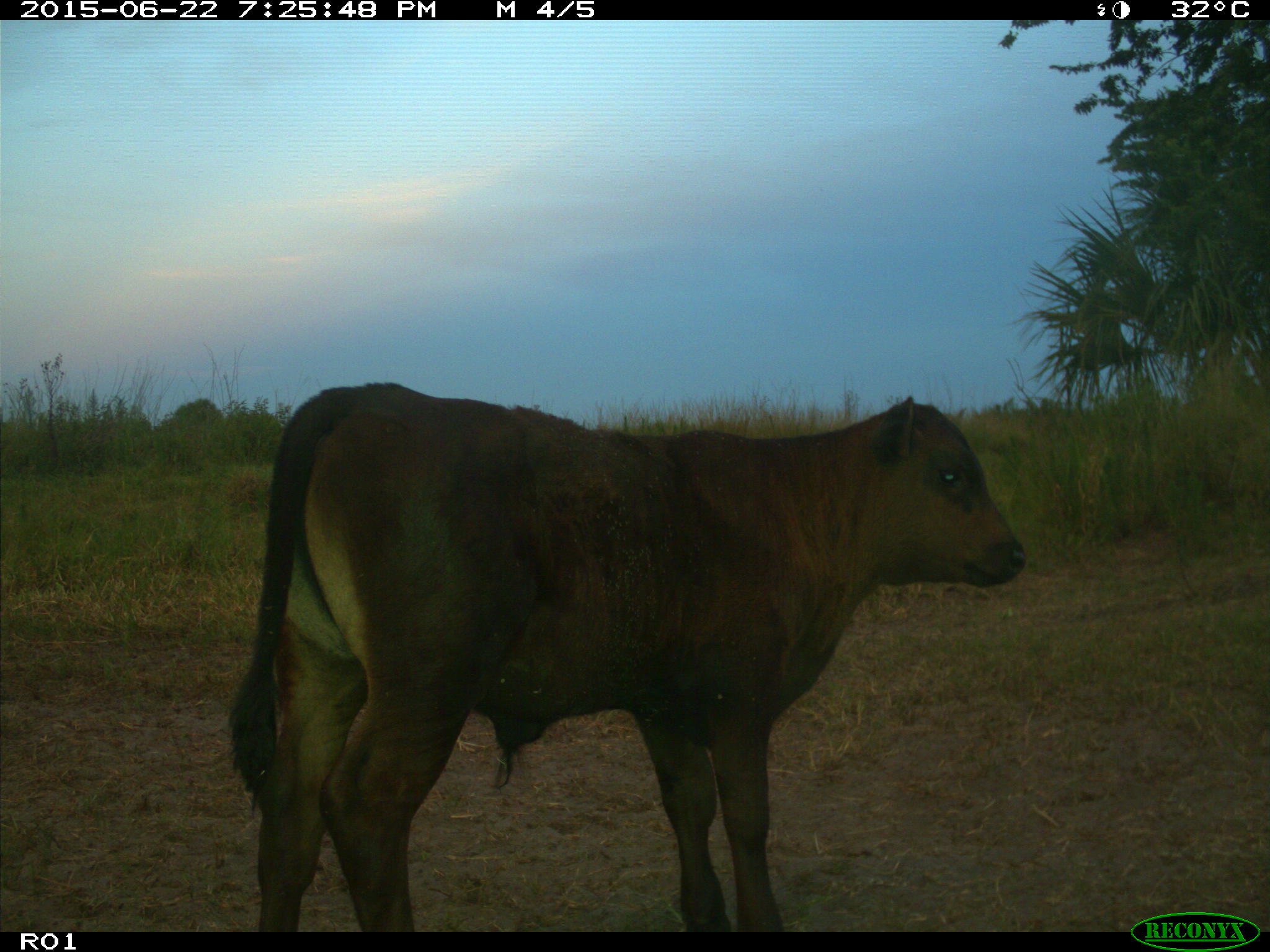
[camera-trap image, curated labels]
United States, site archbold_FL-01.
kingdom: Animalia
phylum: Chordata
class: Mammalia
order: Artiodactyla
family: Bovidae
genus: Bos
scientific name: Bos taurus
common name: domestic cow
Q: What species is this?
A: Bos taurus (domestic cow).